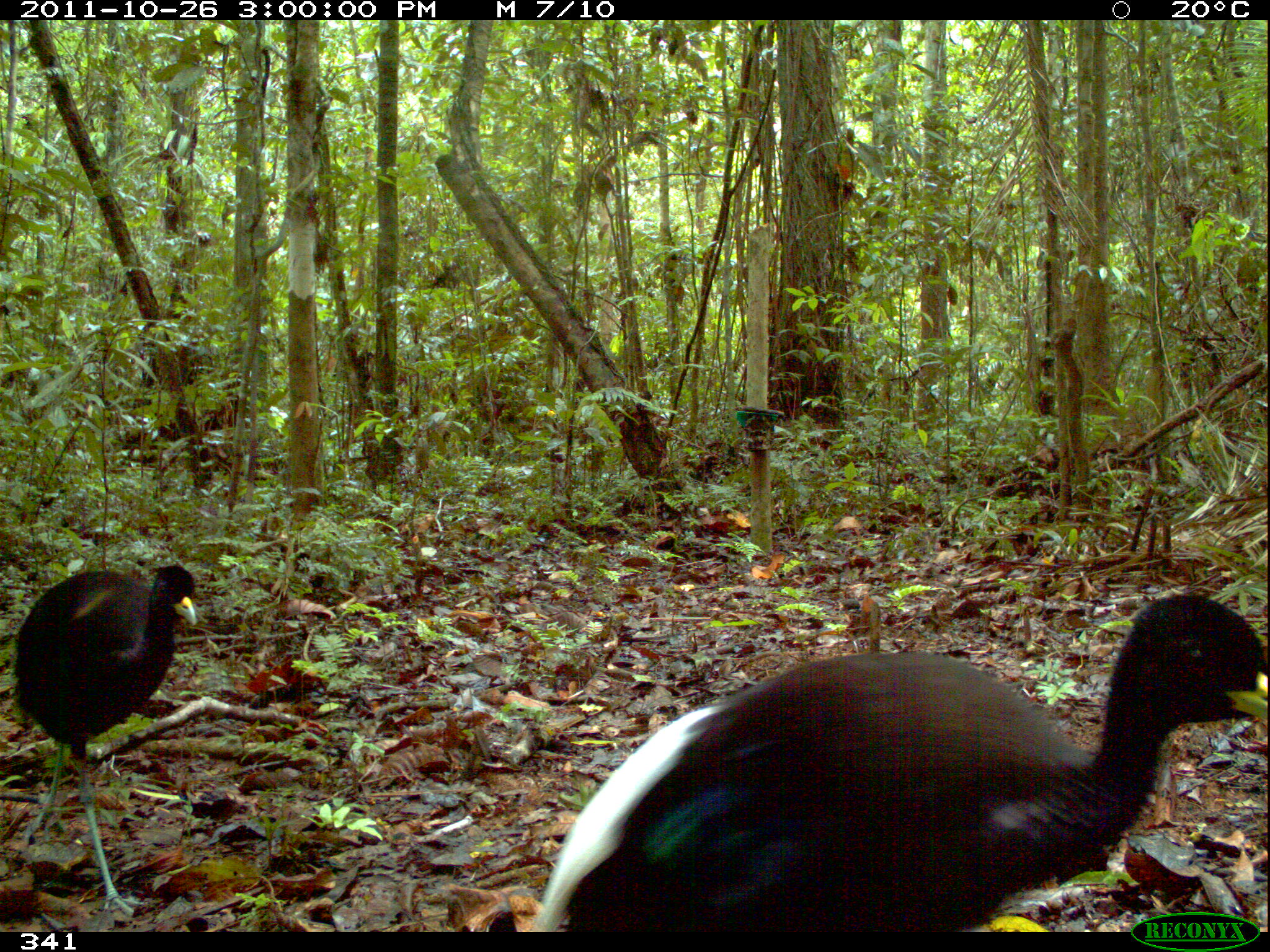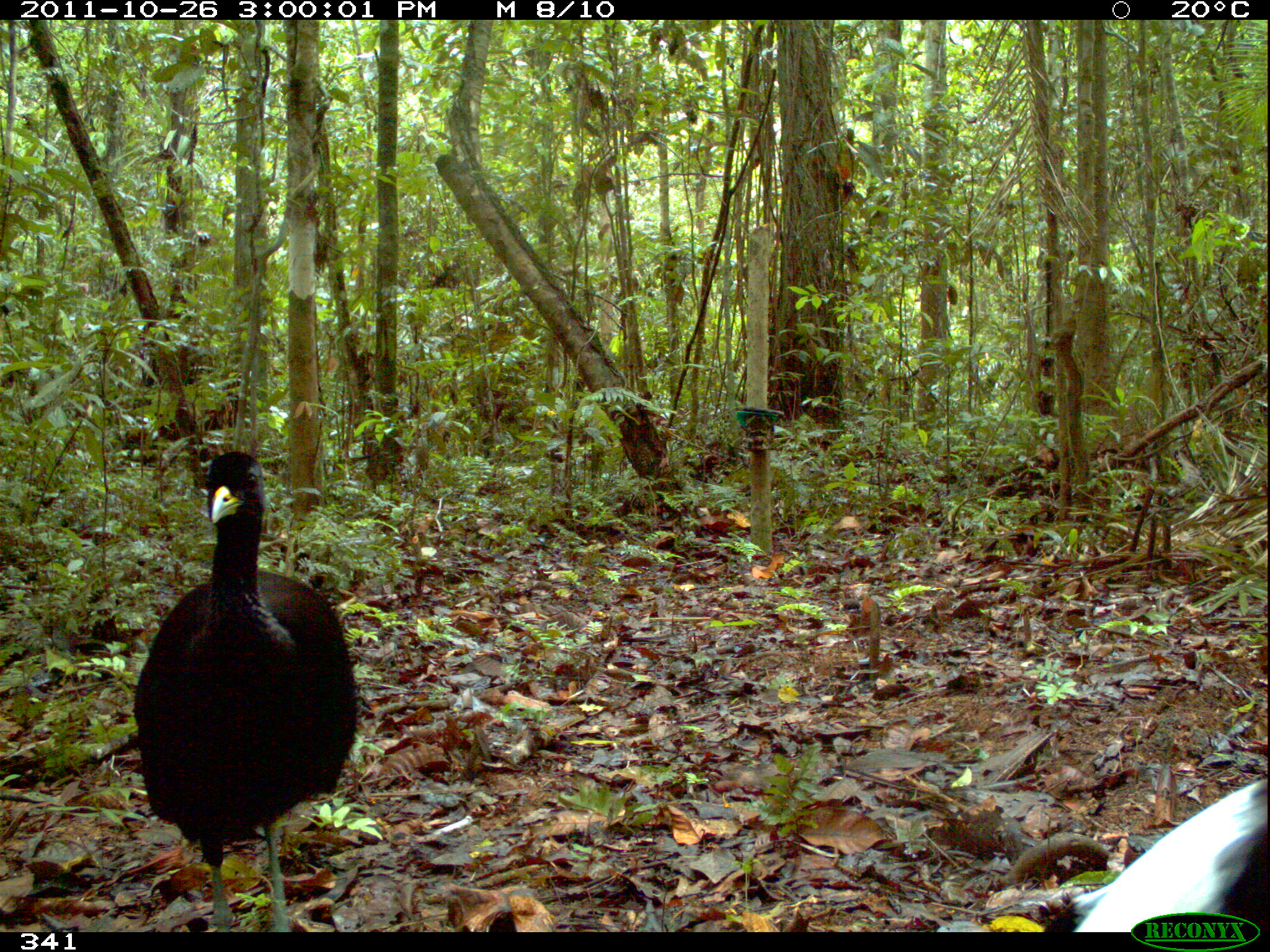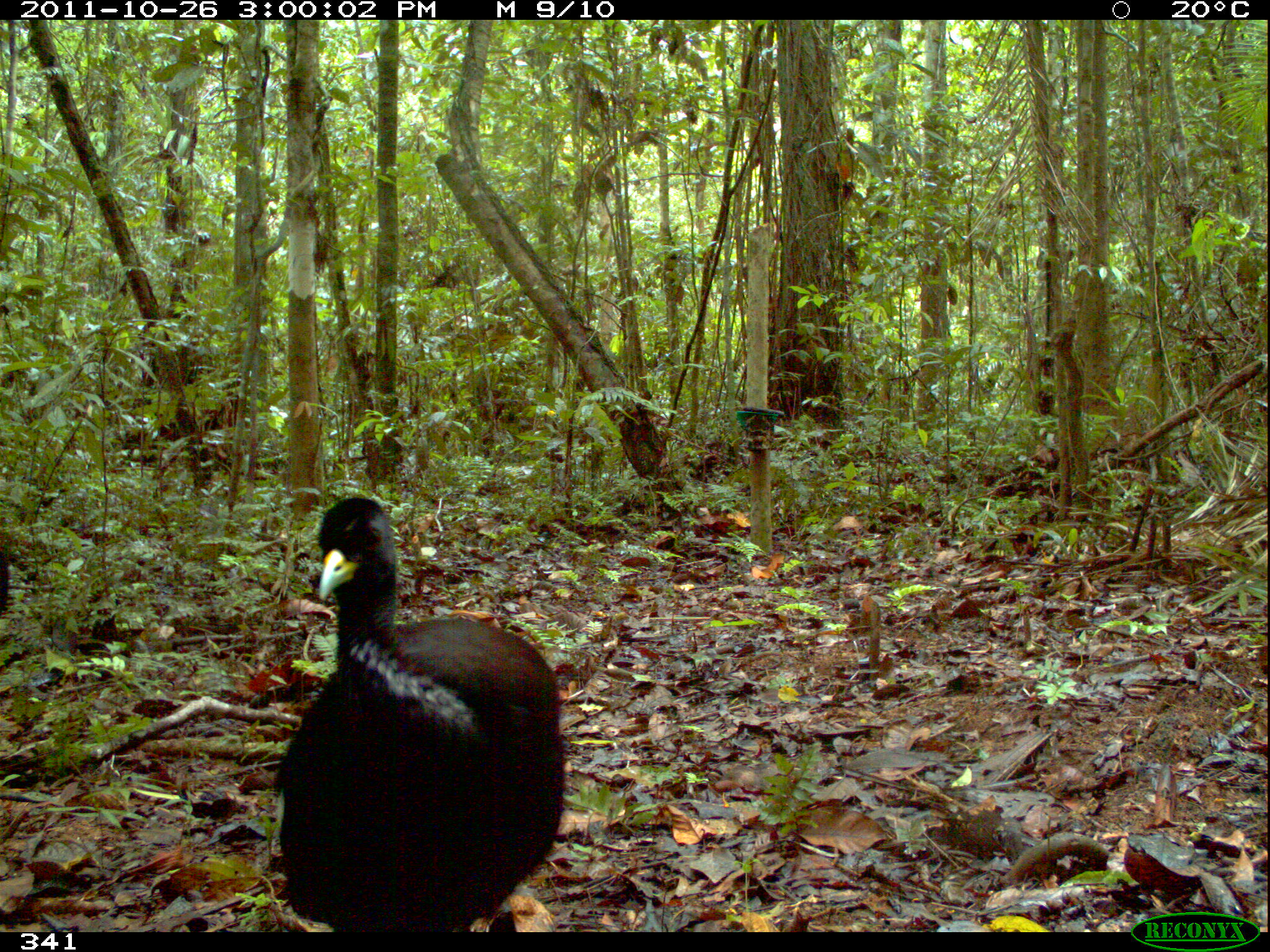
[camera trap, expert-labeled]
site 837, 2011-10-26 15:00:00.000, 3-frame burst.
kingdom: Animalia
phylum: Chordata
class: Aves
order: Gruiformes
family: Psophiidae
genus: Psophia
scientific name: Psophia leucoptera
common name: pale-winged trumpeter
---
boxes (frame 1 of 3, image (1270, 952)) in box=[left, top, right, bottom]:
psophia leucoptera: box=[531, 590, 1268, 933]; box=[11, 562, 200, 918]